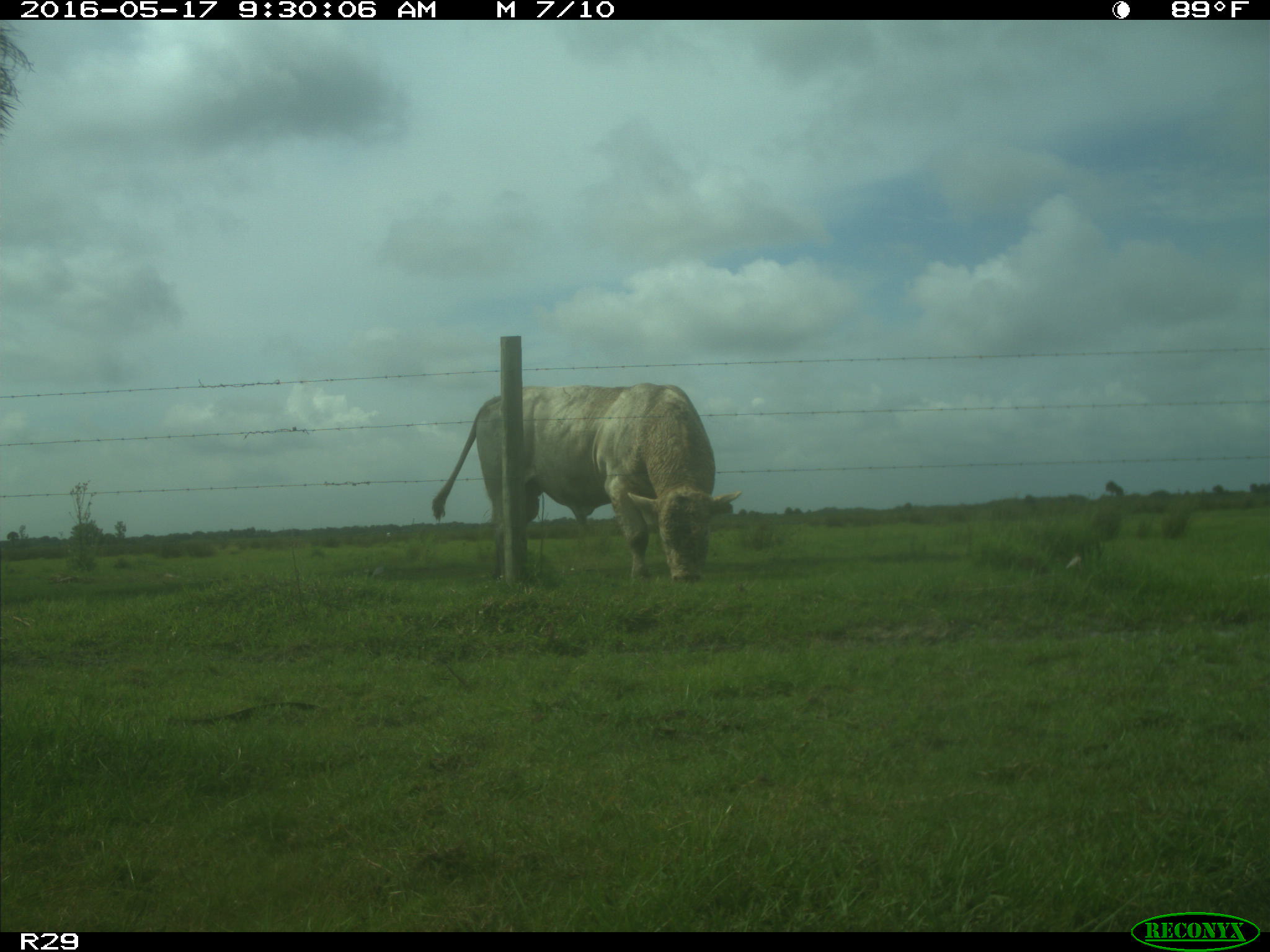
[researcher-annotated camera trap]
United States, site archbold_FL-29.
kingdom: Animalia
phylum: Chordata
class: Mammalia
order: Artiodactyla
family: Bovidae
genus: Bos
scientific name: Bos taurus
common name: domestic cow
Bos taurus (domestic cow).